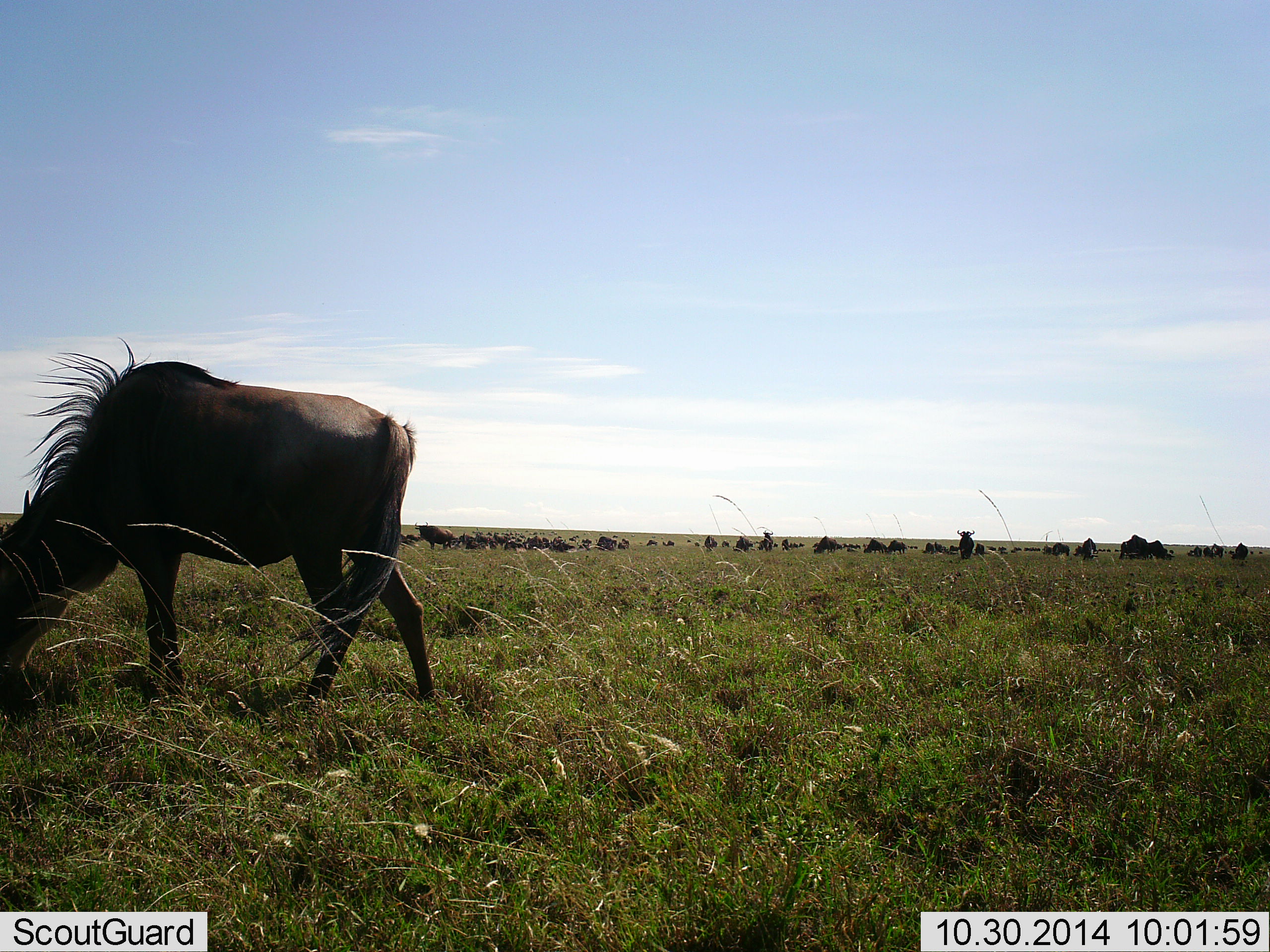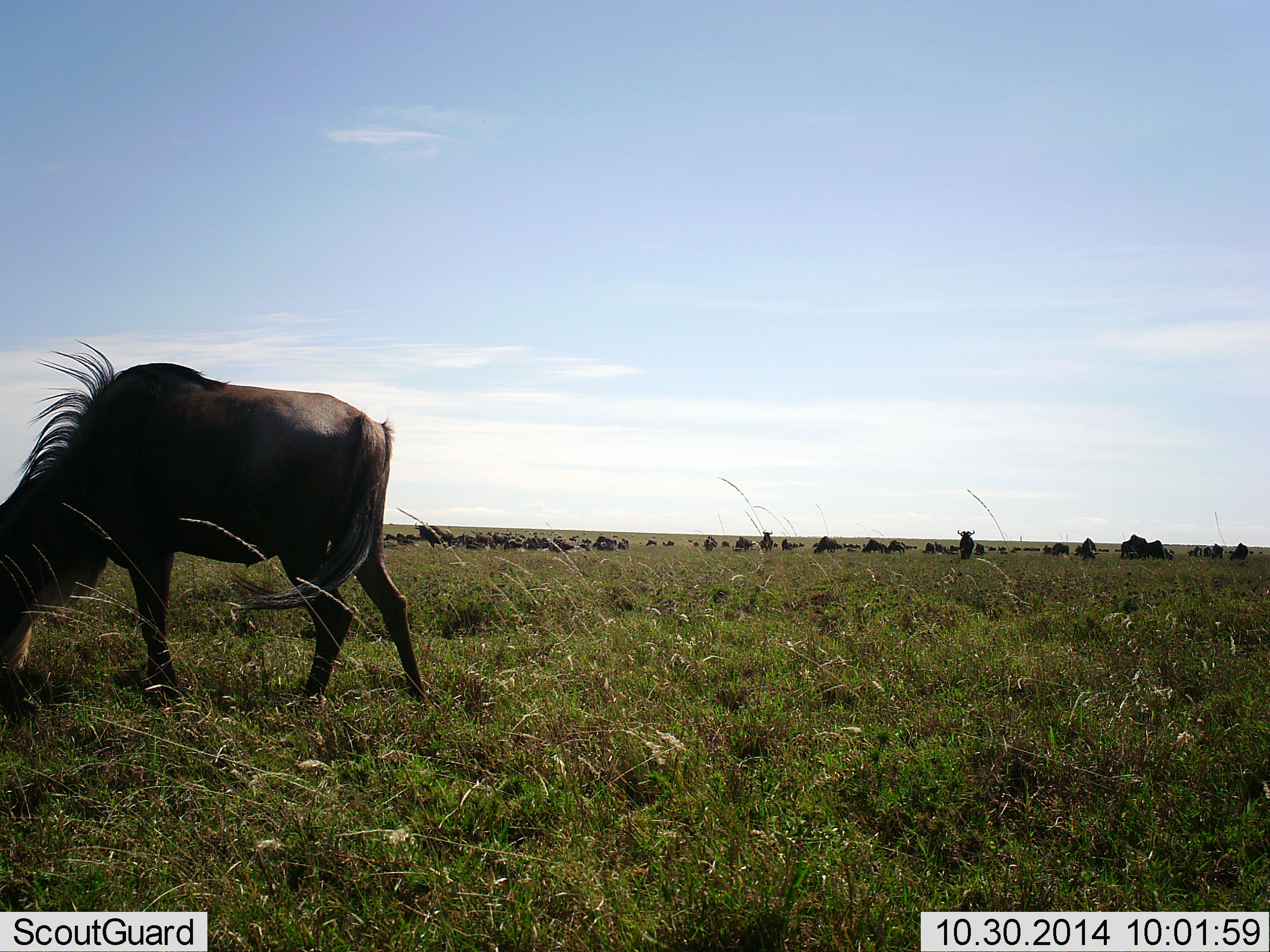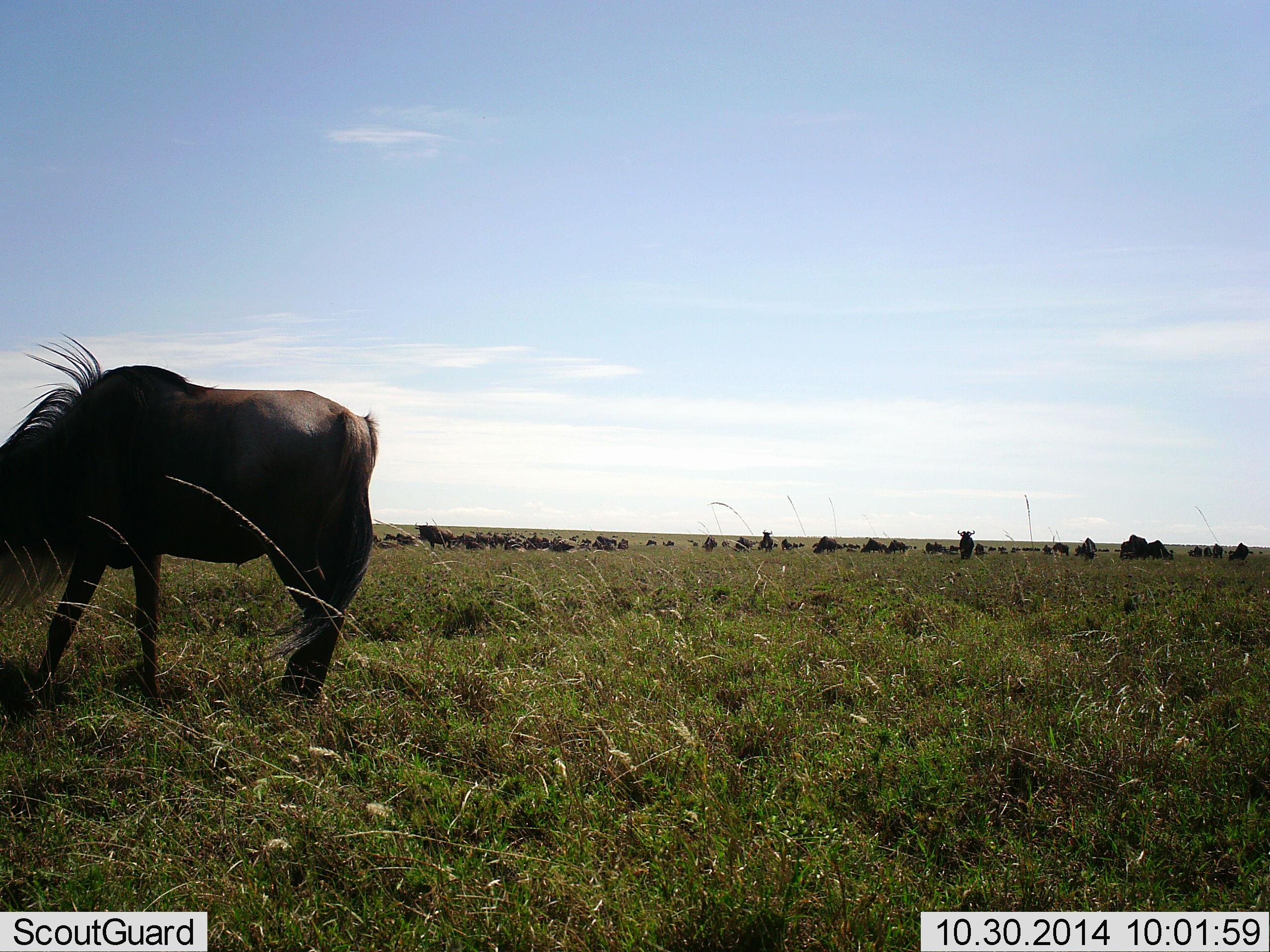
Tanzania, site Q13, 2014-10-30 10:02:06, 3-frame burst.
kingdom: Animalia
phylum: Chordata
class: Mammalia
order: Artiodactyla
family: Bovidae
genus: Connochaetes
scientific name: Connochaetes taurinus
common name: blue wildebeest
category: wildebeest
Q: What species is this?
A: Wildebeest (blue wildebeest) (Connochaetes taurinus).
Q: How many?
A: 51+.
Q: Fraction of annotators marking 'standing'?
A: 40%.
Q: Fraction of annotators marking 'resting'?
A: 10%.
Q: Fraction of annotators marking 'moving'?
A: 20%.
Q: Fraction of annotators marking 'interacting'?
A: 10%.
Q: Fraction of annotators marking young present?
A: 0%.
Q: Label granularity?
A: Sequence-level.